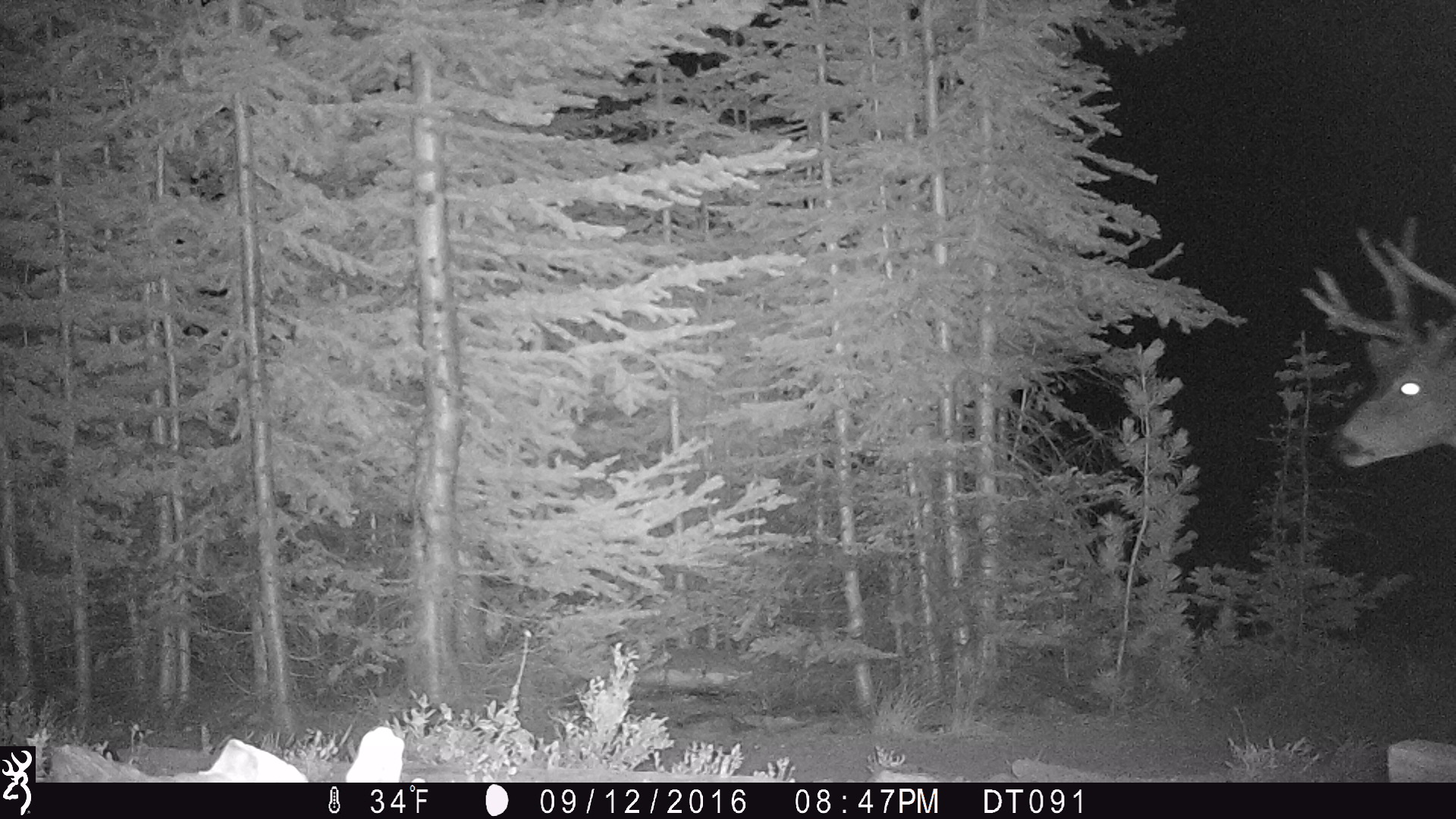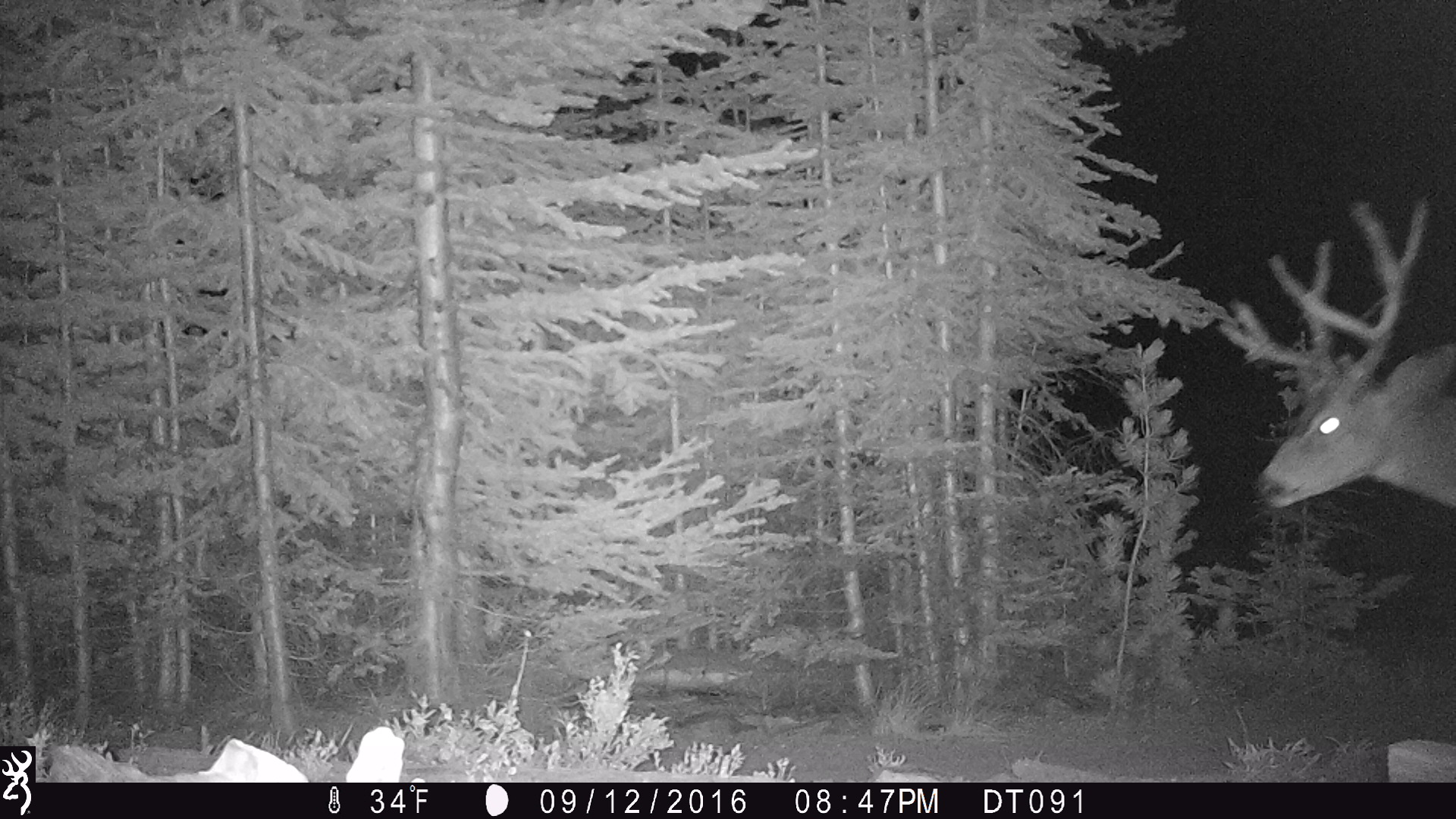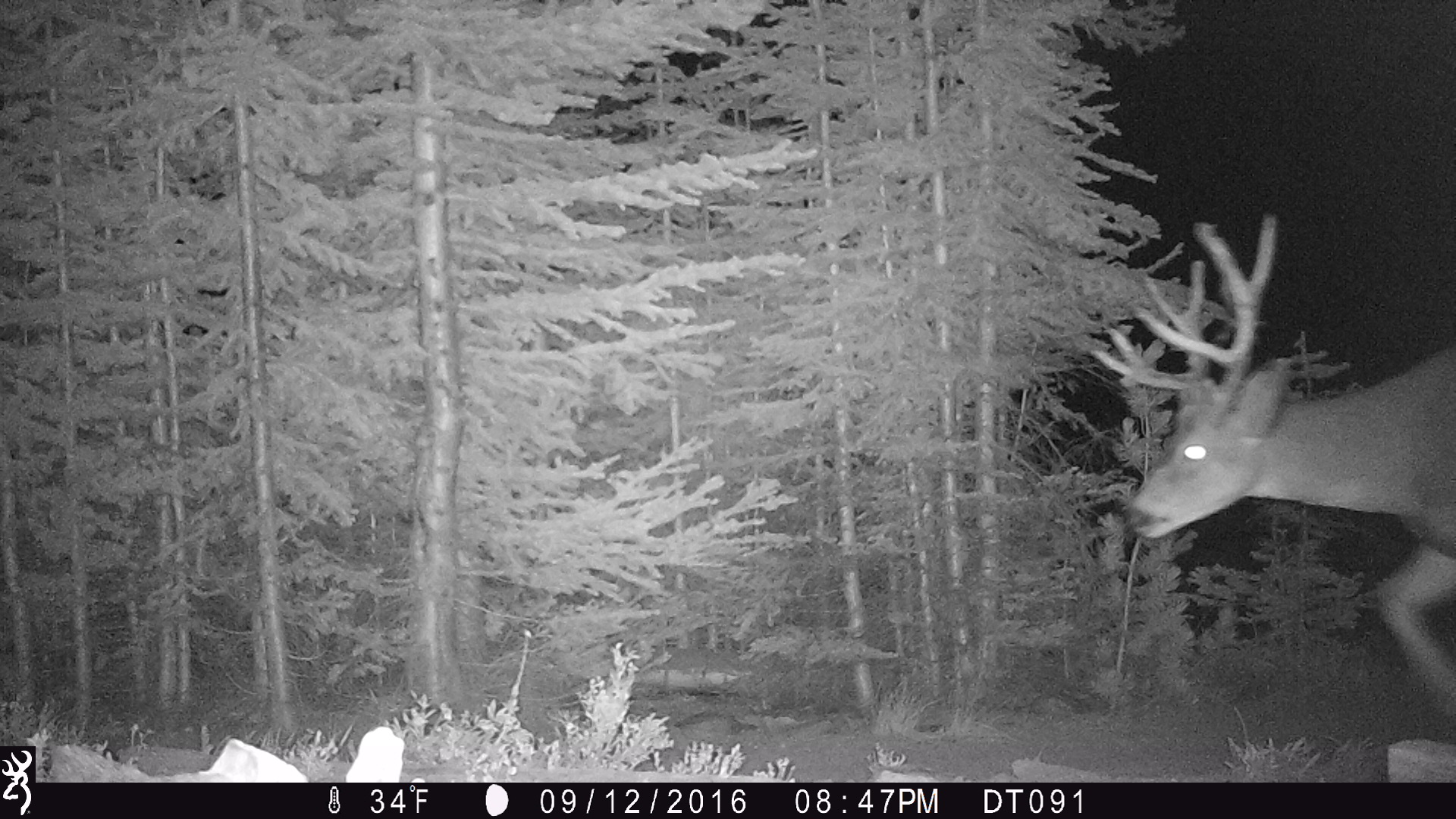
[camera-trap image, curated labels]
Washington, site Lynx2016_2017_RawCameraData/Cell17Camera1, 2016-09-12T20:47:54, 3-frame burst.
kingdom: Animalia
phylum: Chordata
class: Mammalia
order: Artiodactyla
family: Cervidae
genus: Odocoileus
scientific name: Odocoileus hemionus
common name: mule deer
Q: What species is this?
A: Odocoileus hemionus (mule deer).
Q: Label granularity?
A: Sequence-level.